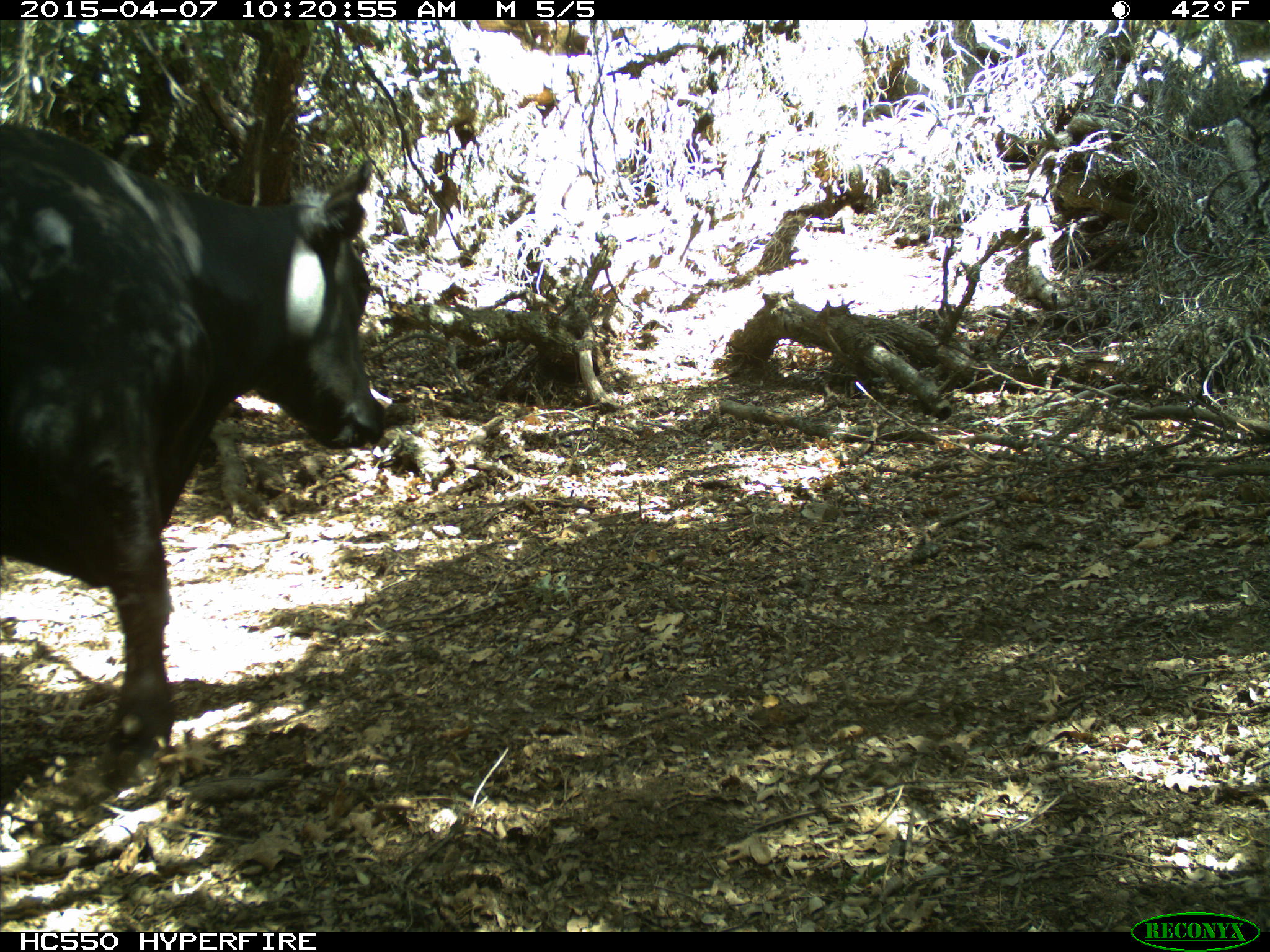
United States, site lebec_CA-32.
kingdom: Animalia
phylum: Chordata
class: Mammalia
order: Artiodactyla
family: Bovidae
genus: Bos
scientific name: Bos taurus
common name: domestic cow